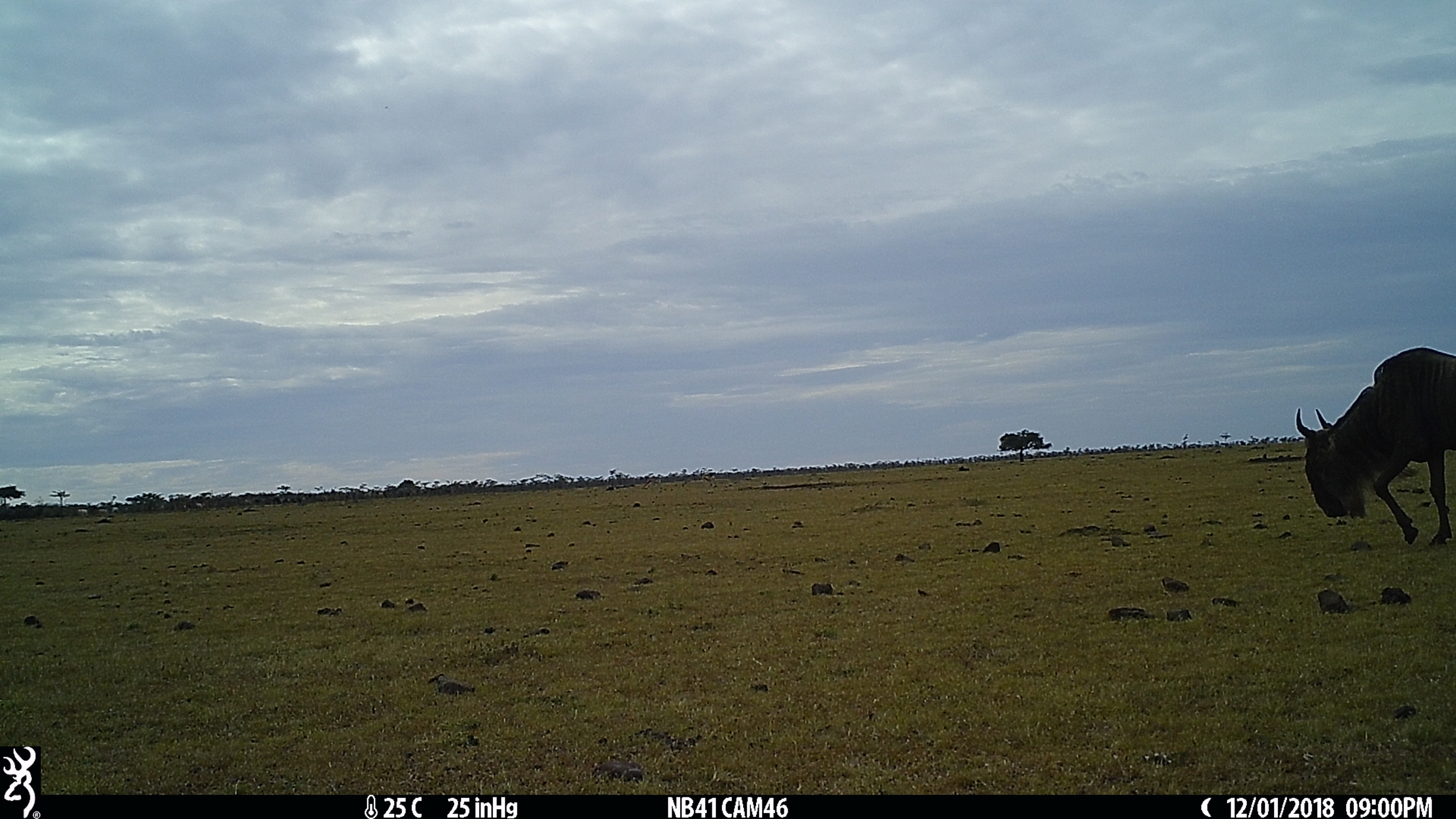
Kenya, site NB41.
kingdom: Animalia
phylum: Chordata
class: Mammalia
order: Artiodactyla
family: Bovidae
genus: Connochaetes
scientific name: Connochaetes taurinus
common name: blue wildebeest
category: wildebeest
Wildebeest (blue wildebeest) (Connochaetes taurinus).